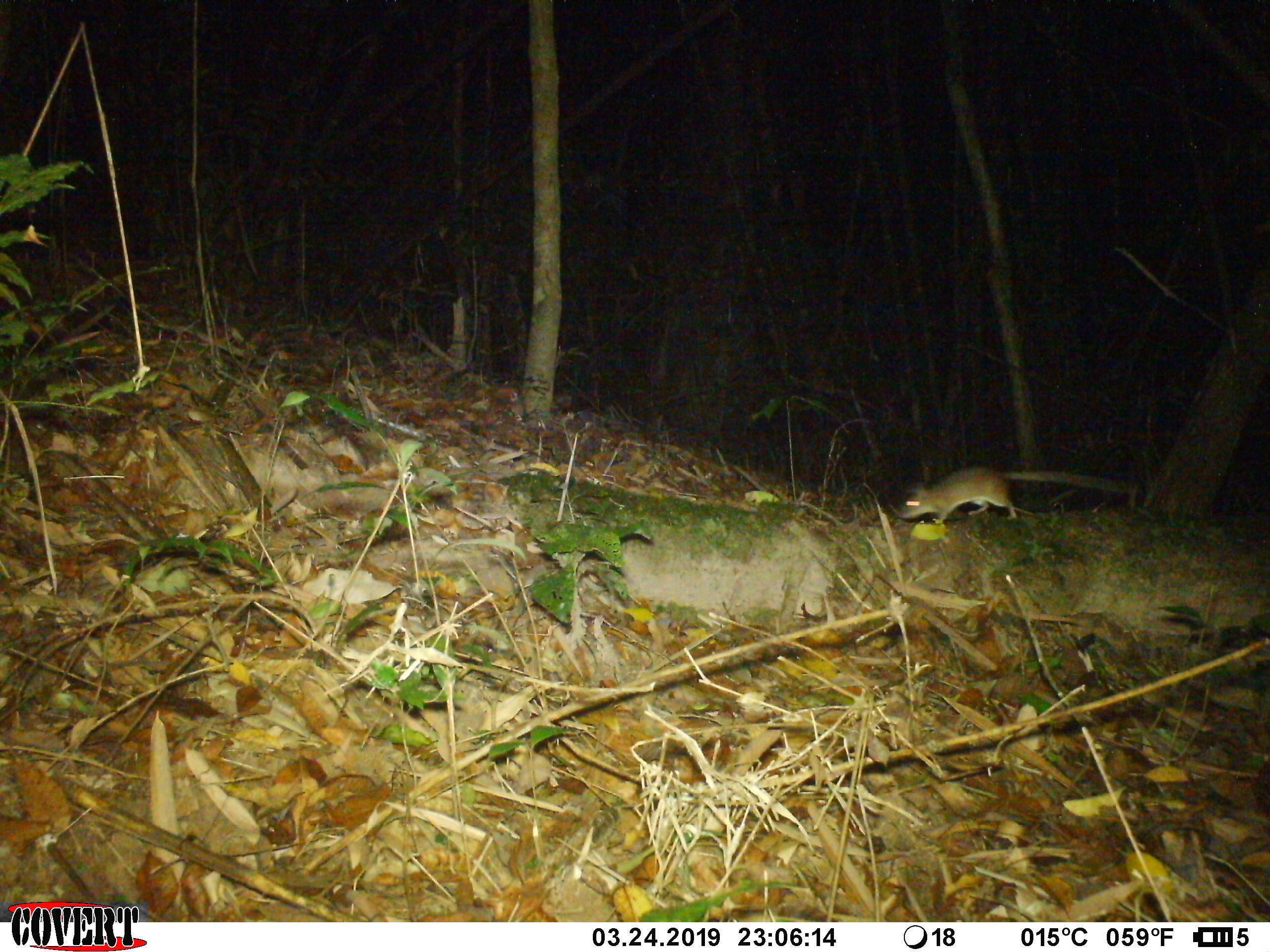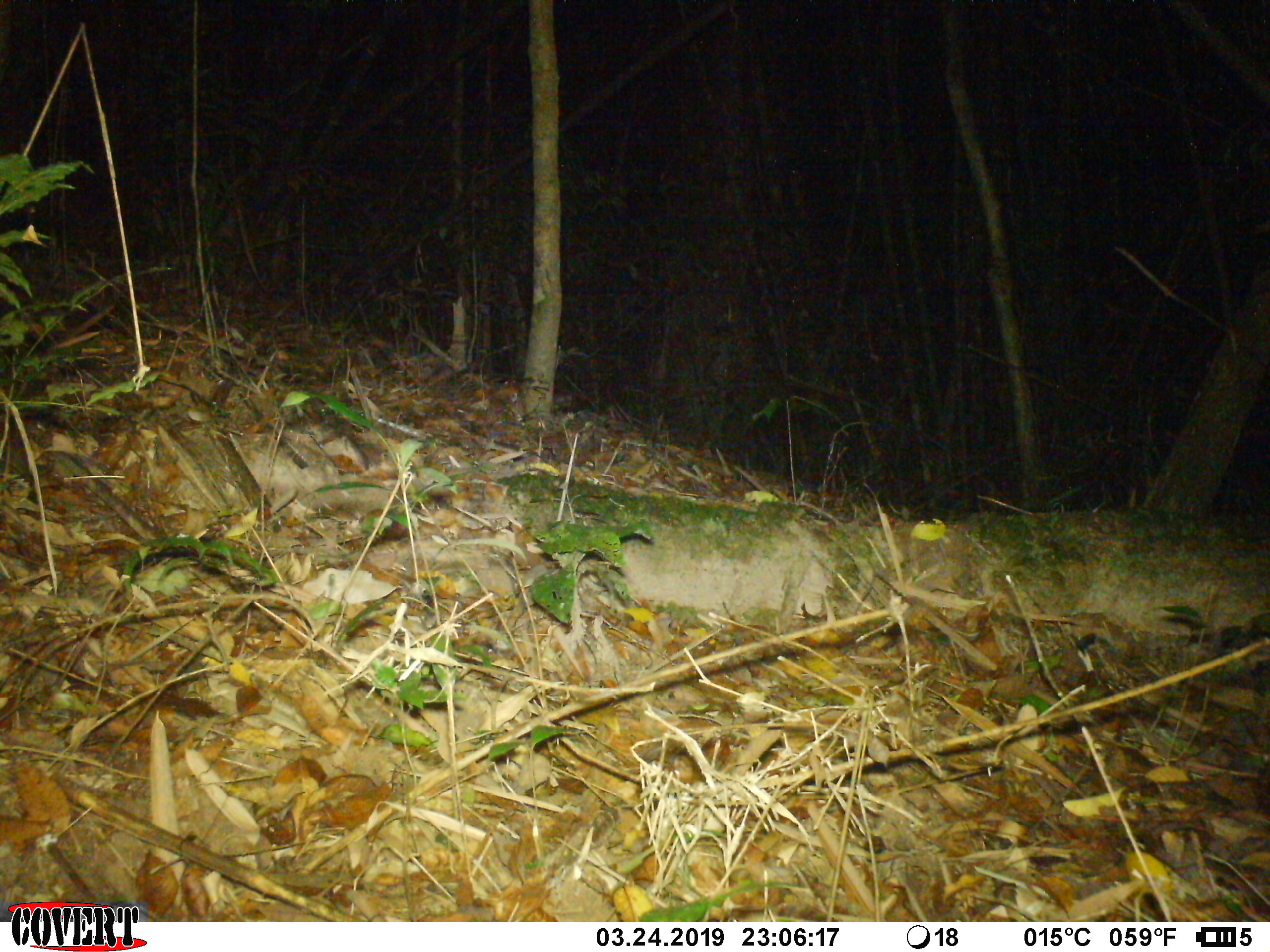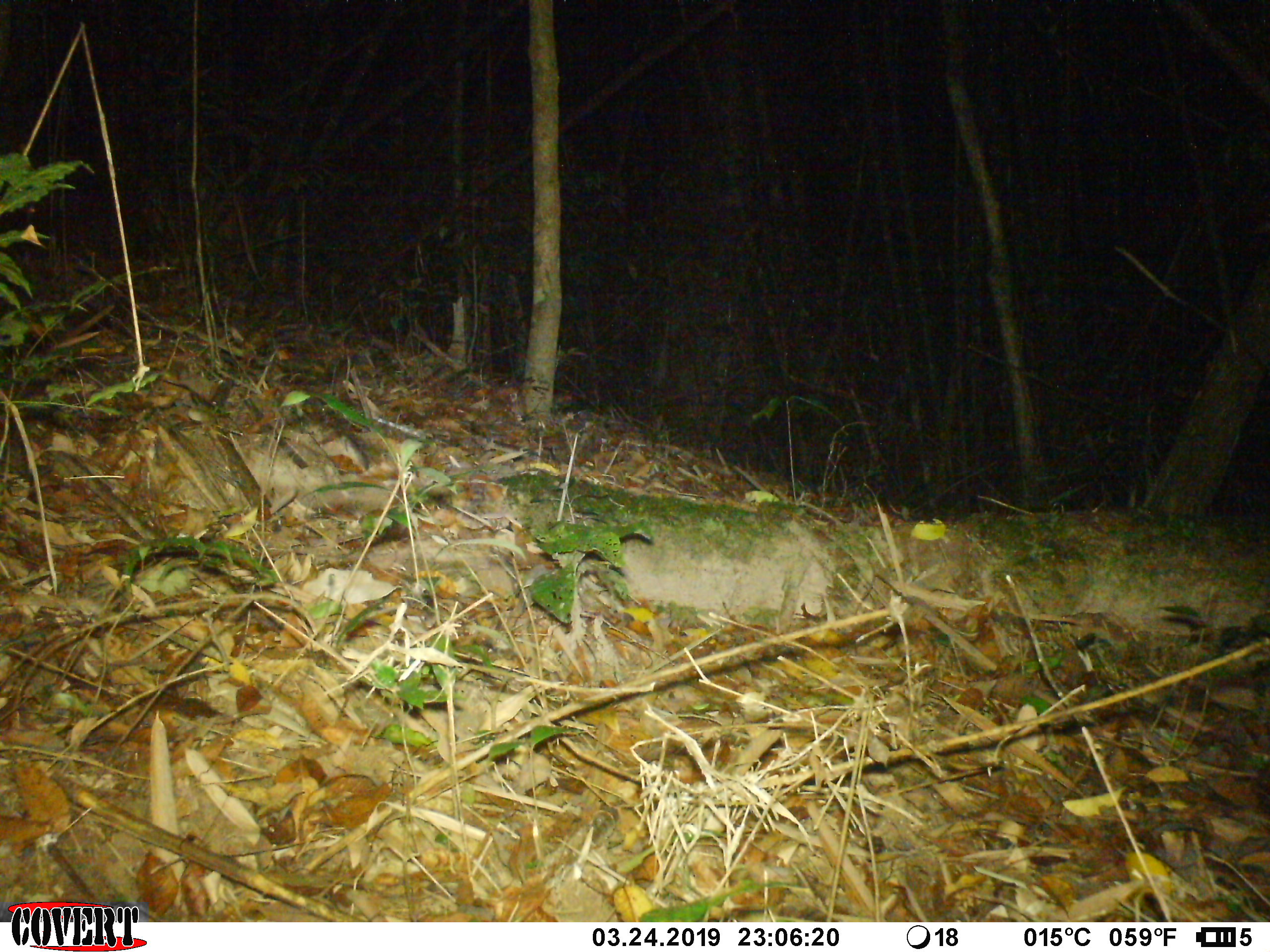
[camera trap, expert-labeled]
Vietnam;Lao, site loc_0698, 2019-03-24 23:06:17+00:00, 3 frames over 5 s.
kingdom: Animalia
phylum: Chordata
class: Mammalia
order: Rodentia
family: Muridae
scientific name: Muridae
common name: old-world mice and rats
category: unidentified murid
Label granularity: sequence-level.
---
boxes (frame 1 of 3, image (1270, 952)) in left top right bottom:
unidentified murid: 894 464 1137 523